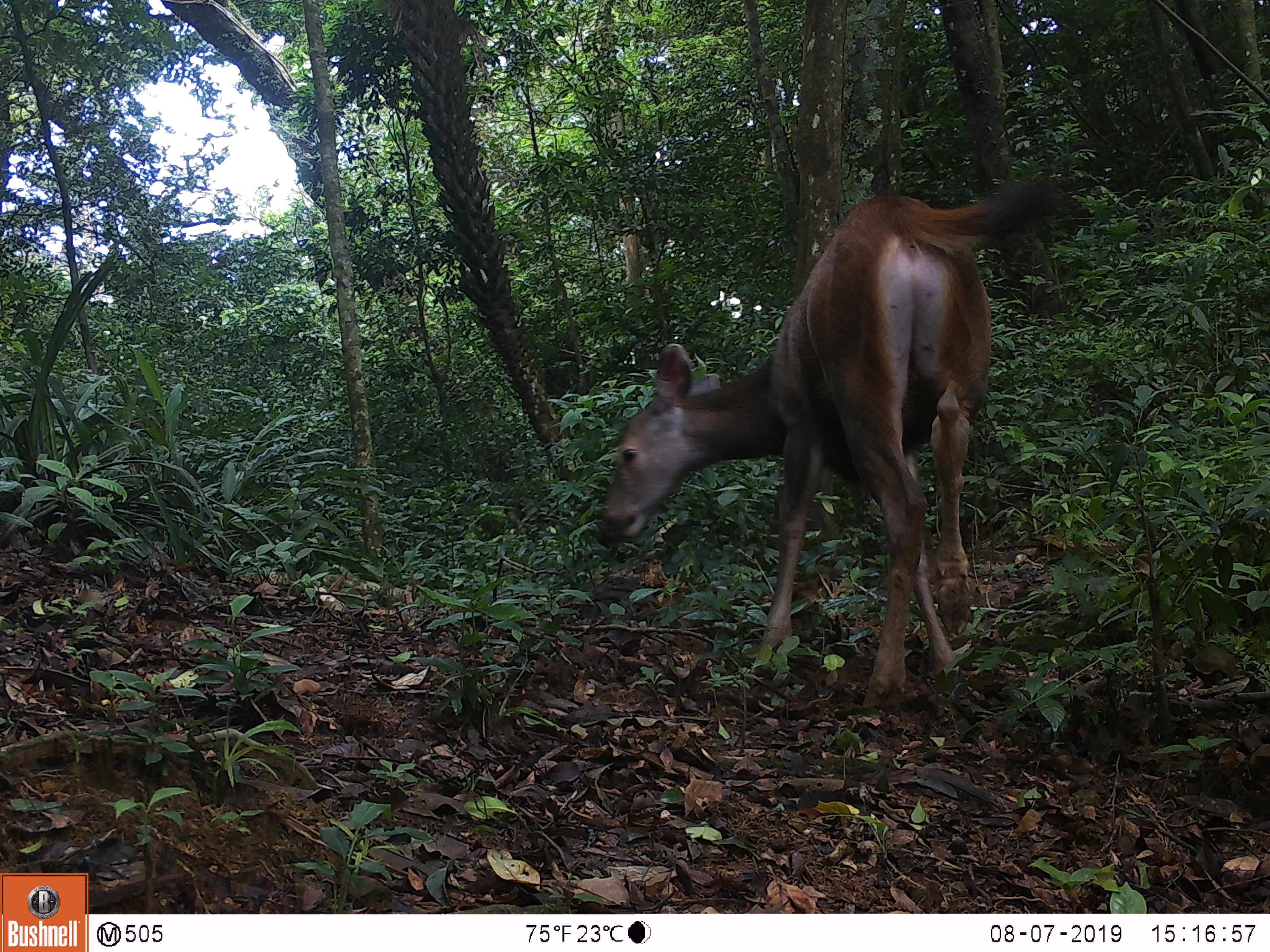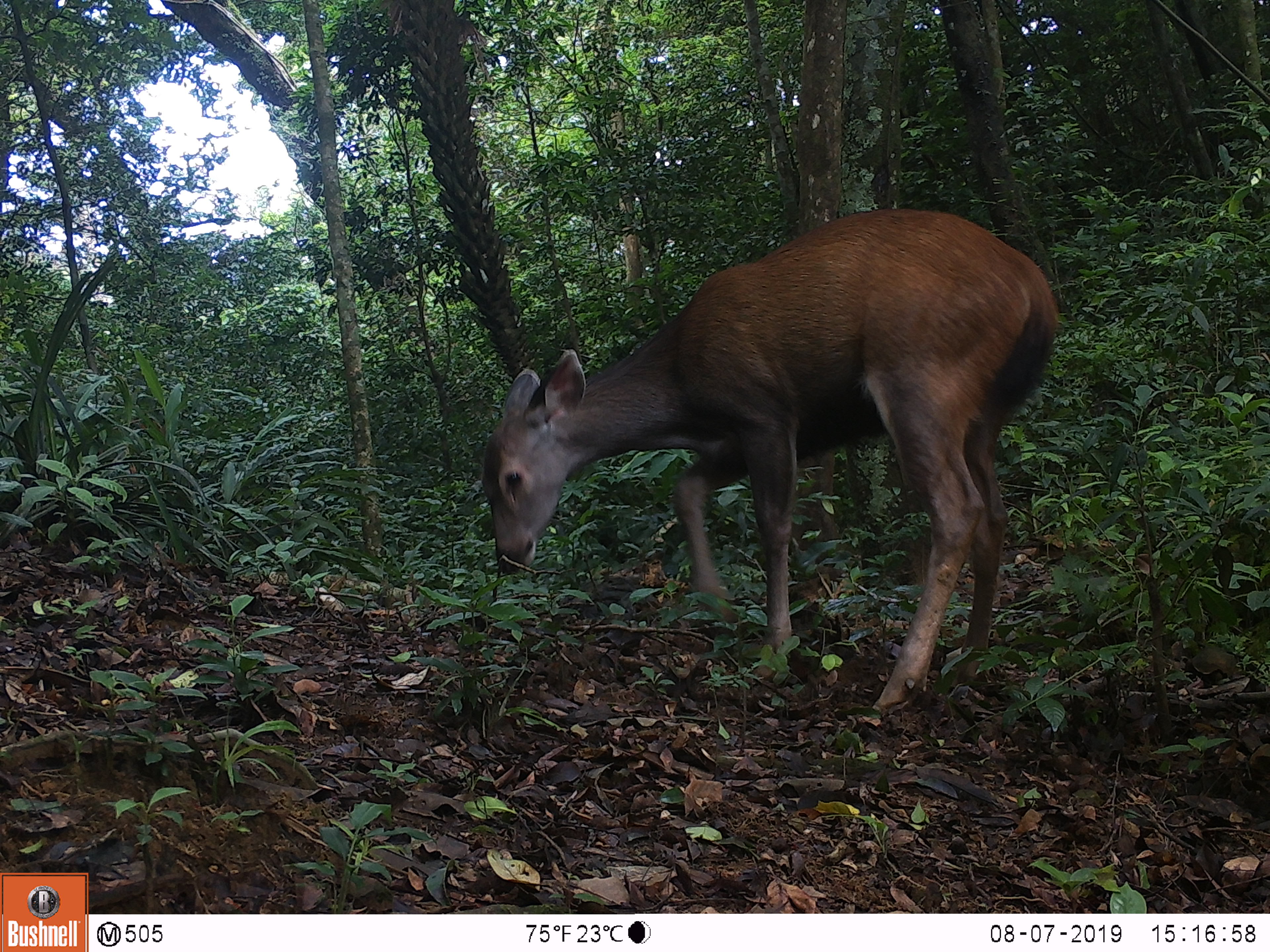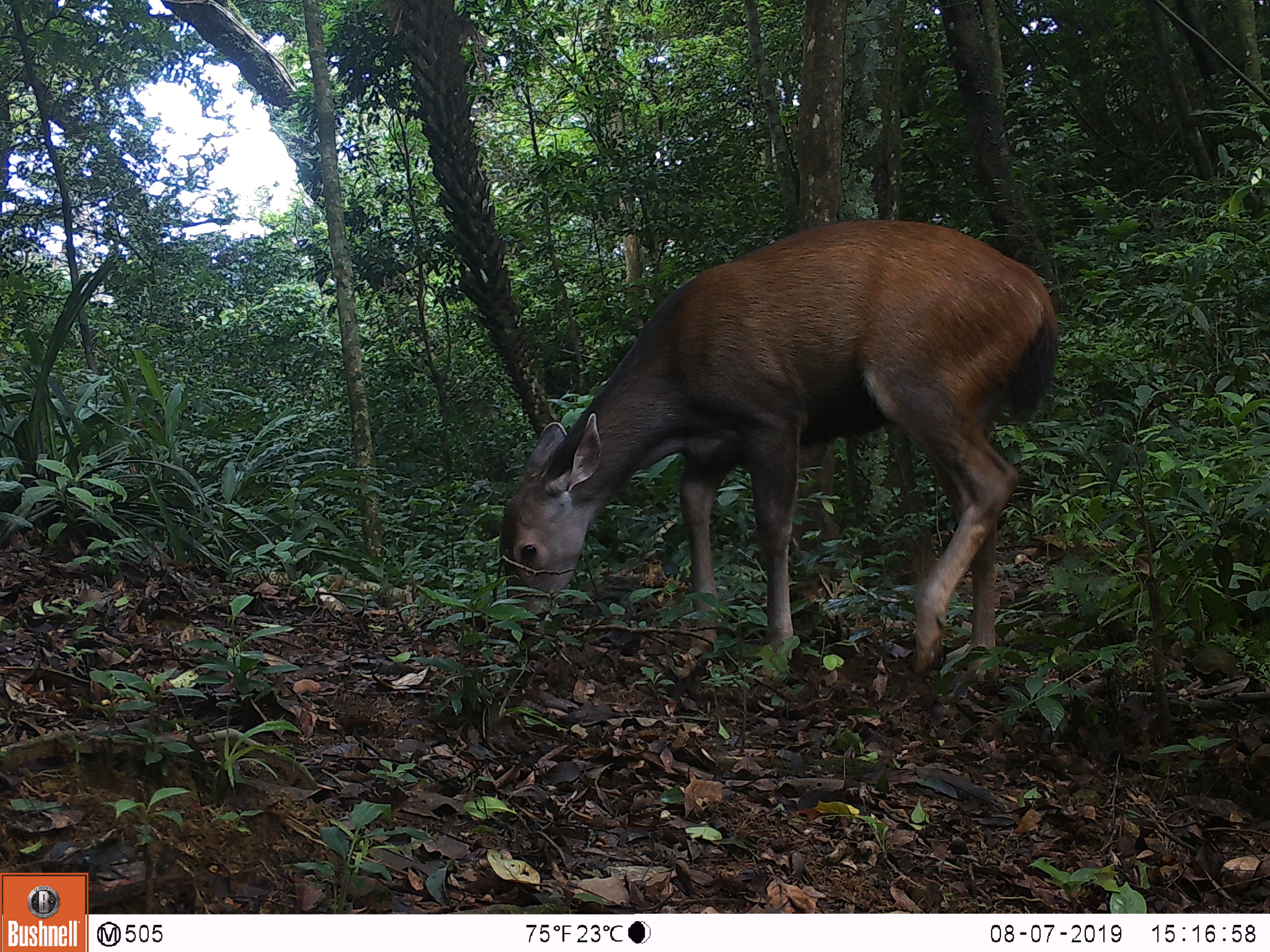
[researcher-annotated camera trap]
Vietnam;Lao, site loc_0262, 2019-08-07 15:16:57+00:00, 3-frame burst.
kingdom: Animalia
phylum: Chordata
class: Mammalia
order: Artiodactyla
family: Cervidae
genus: Rusa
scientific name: Rusa unicolor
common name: sambar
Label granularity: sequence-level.